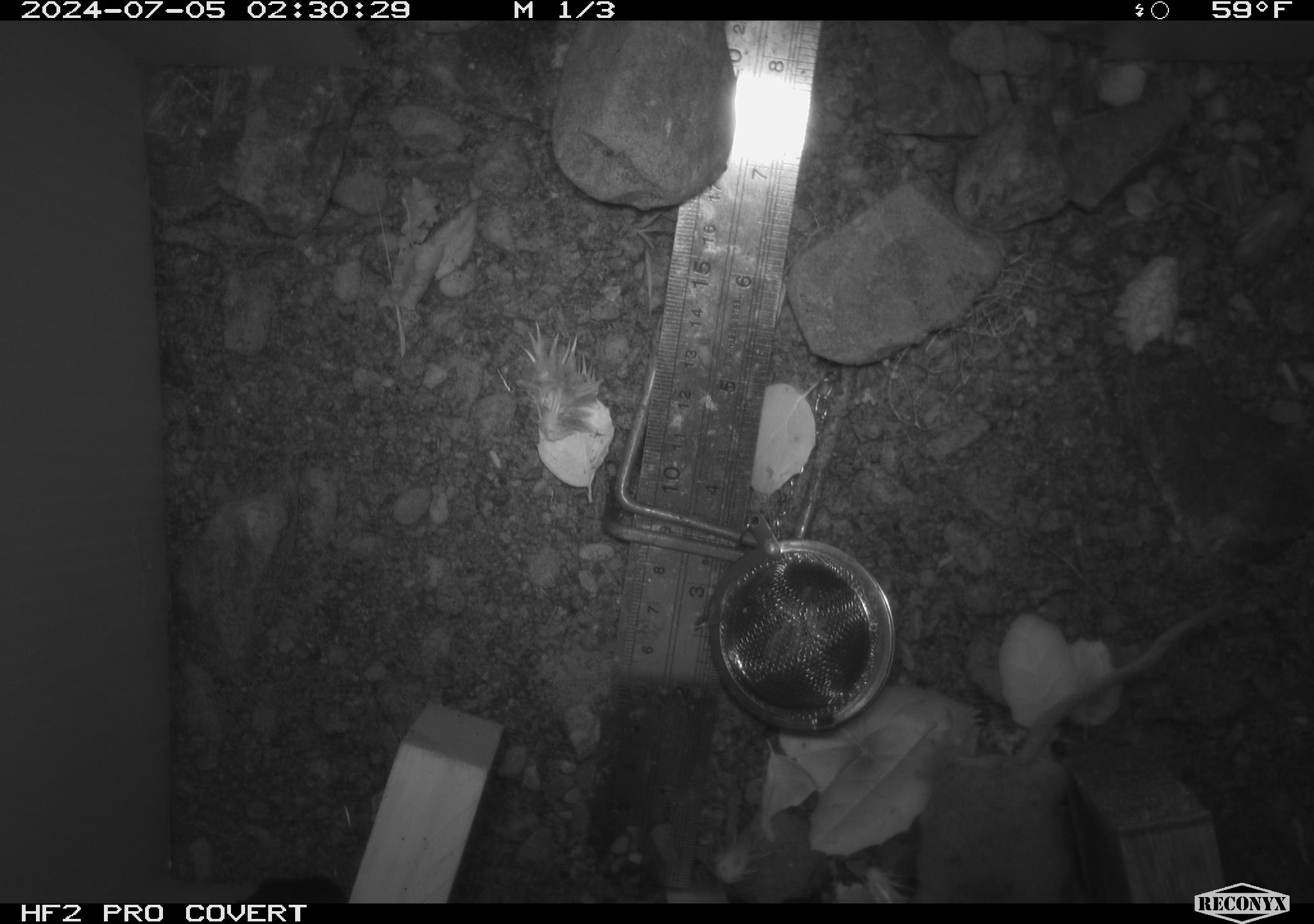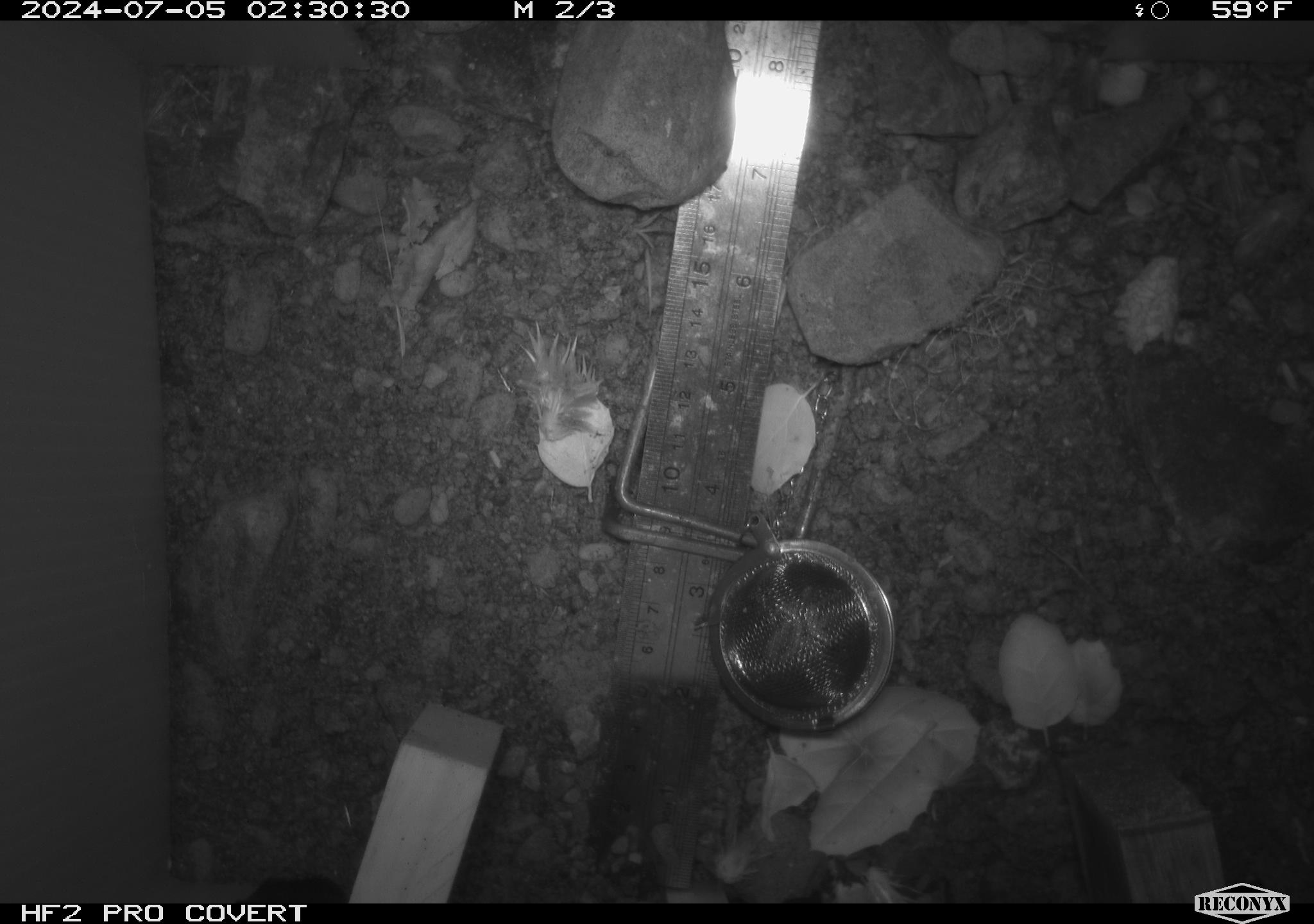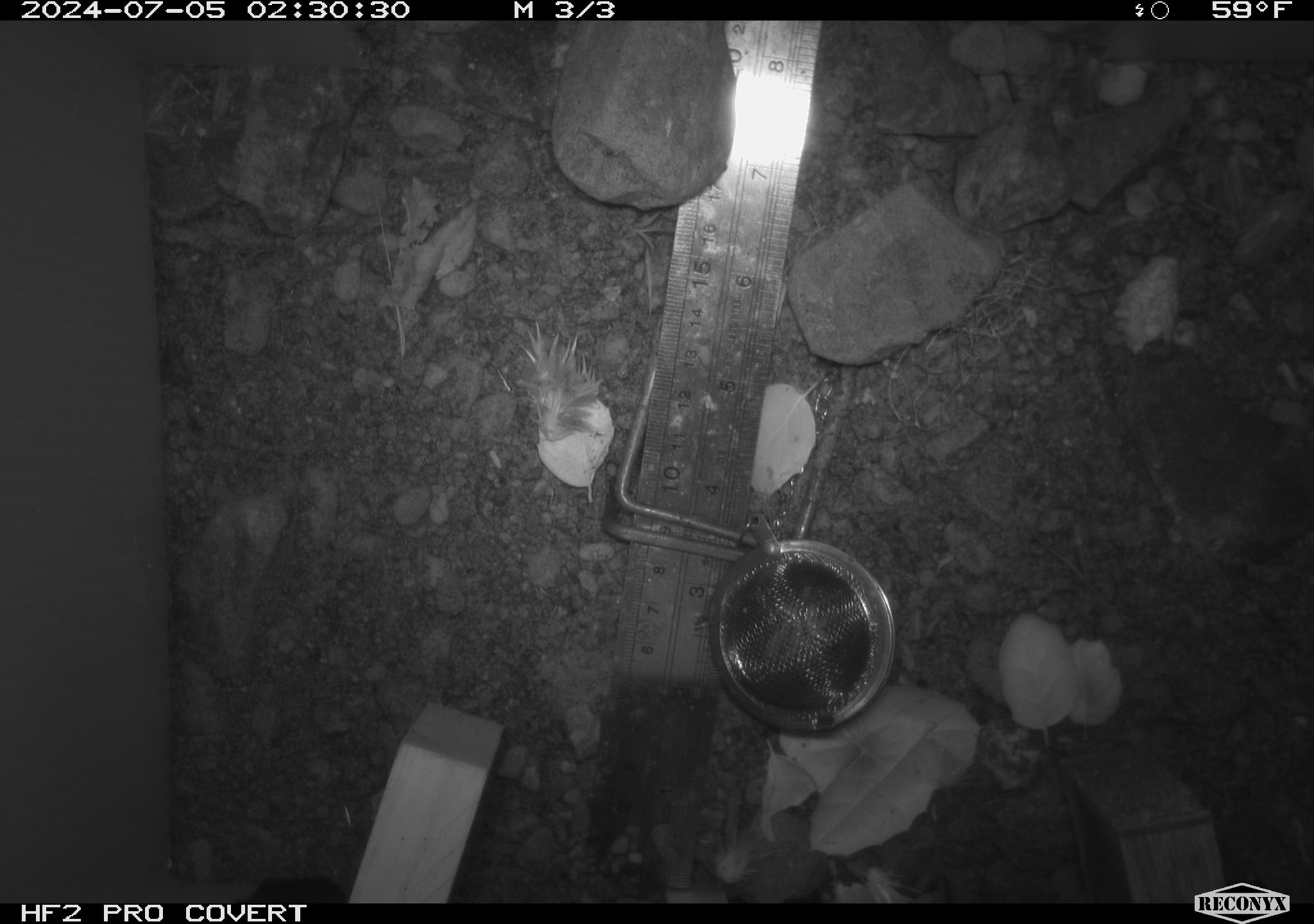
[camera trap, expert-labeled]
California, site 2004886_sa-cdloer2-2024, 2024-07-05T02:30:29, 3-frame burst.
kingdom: Animalia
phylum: Chordata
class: Mammalia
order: Rodentia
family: Heteromyidae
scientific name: Heteromyidae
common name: kangaroo rats and pocket mice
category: heteromyidae family